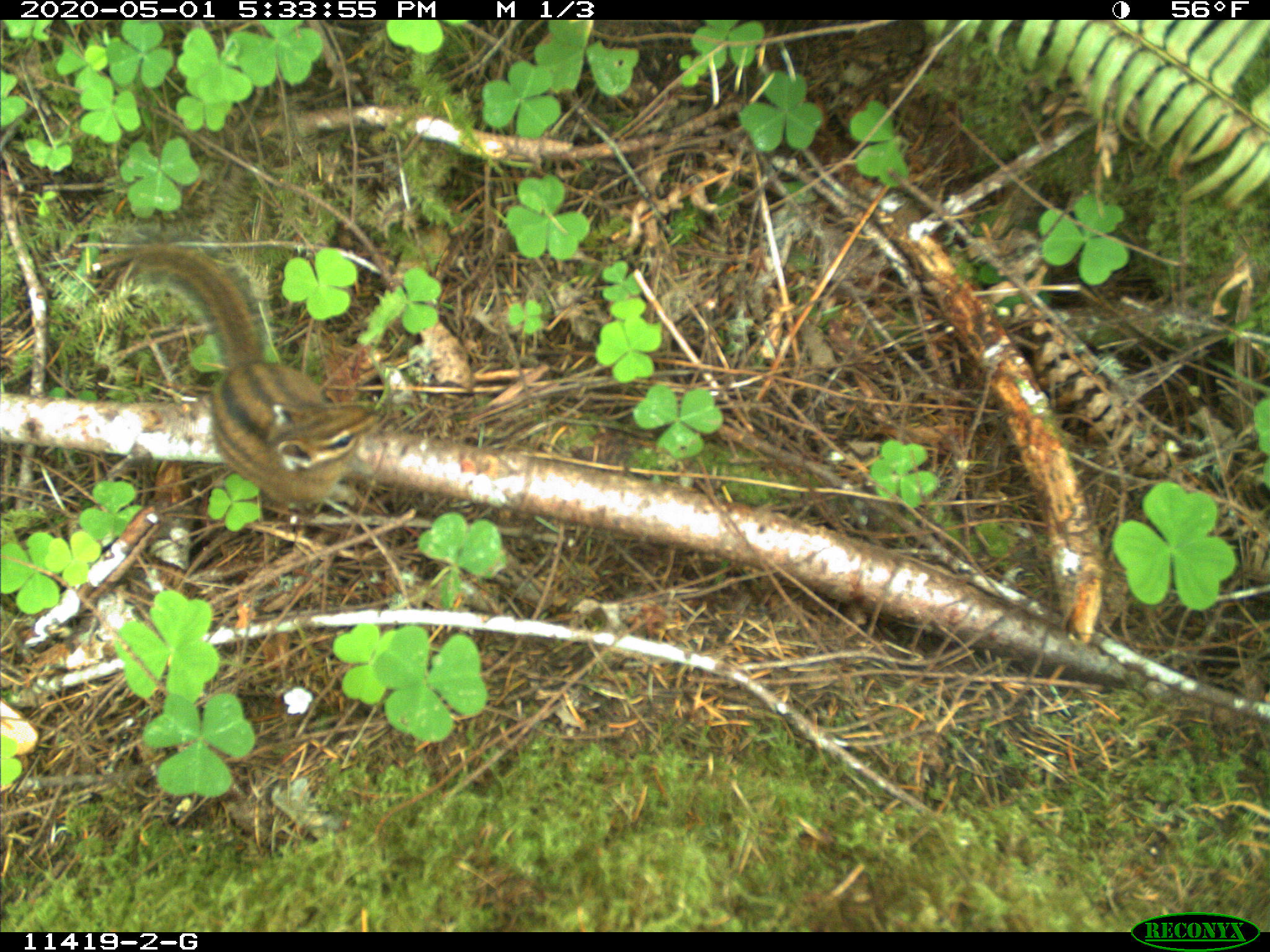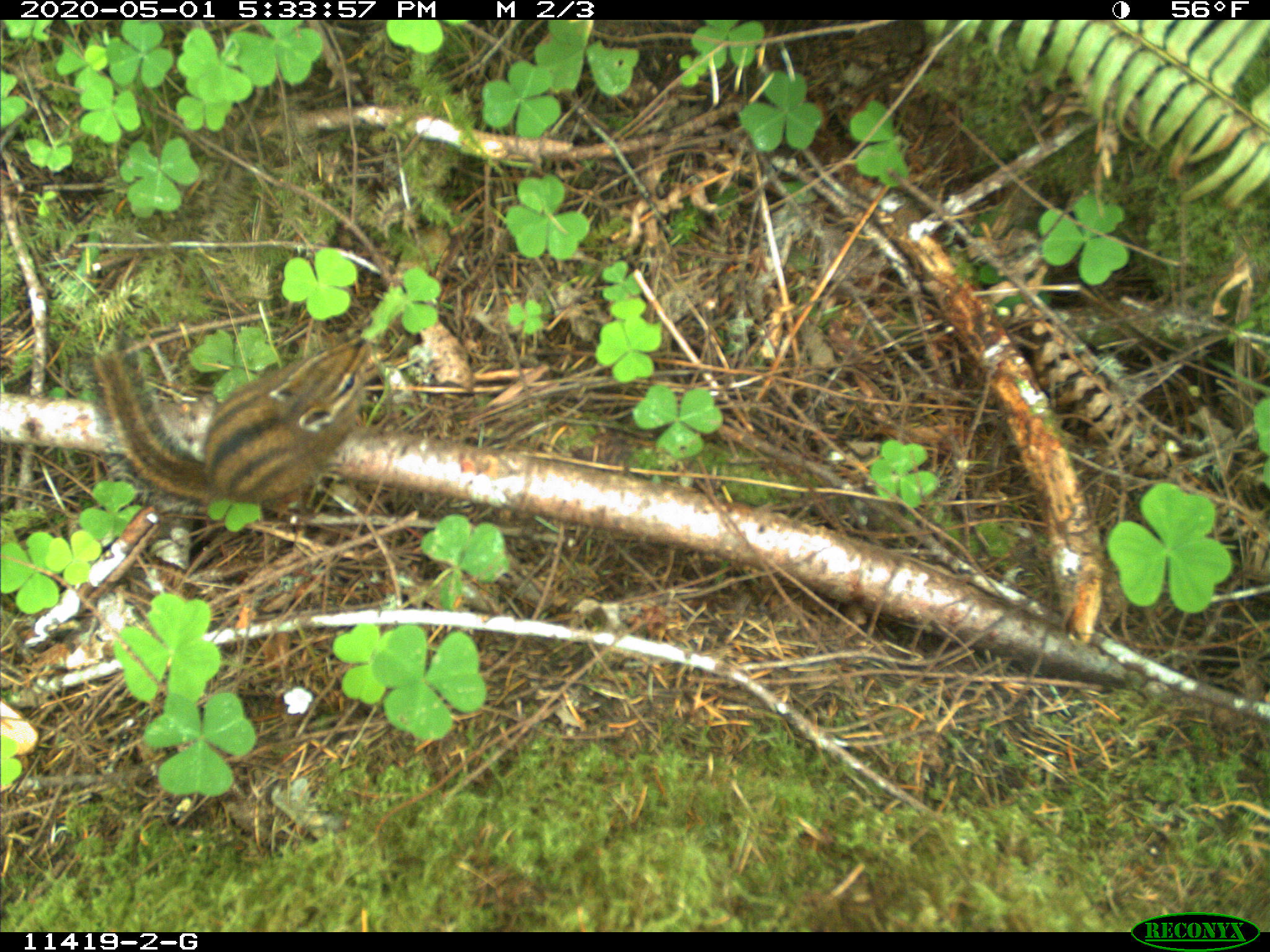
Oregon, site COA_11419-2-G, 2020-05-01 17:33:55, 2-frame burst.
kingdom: Animalia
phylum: Chordata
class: Mammalia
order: Rodentia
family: Sciuridae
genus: Neotamias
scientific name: Neotamias townsendii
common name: townsend's chipmunk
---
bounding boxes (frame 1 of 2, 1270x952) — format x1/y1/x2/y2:
townsend's chipmunk: 89/232/384/525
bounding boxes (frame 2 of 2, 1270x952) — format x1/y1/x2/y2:
townsend's chipmunk: 80/314/384/534